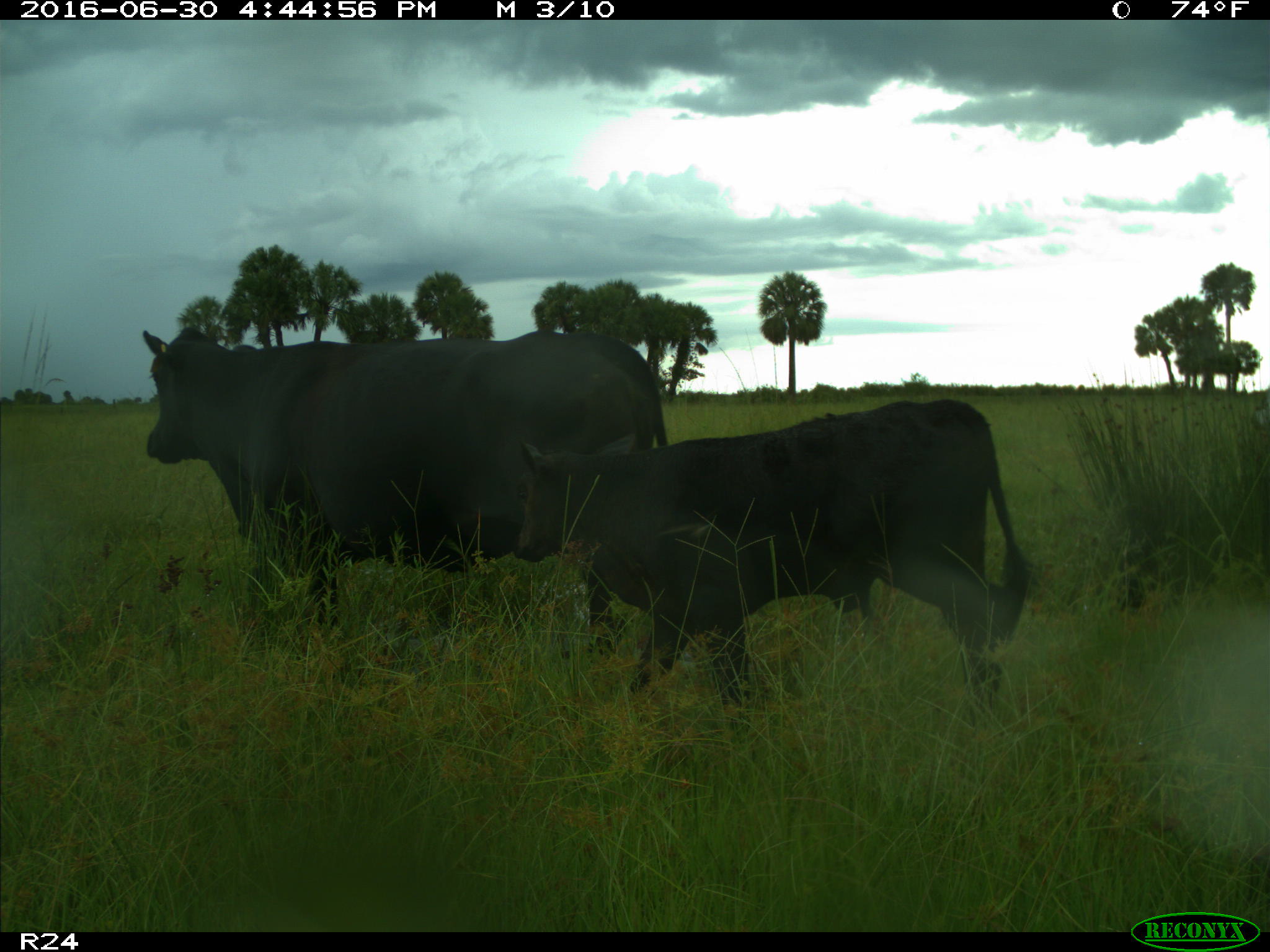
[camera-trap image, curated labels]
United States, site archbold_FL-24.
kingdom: Animalia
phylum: Chordata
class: Mammalia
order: Artiodactyla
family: Bovidae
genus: Bos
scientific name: Bos taurus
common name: domestic cow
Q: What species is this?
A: Bos taurus (domestic cow).